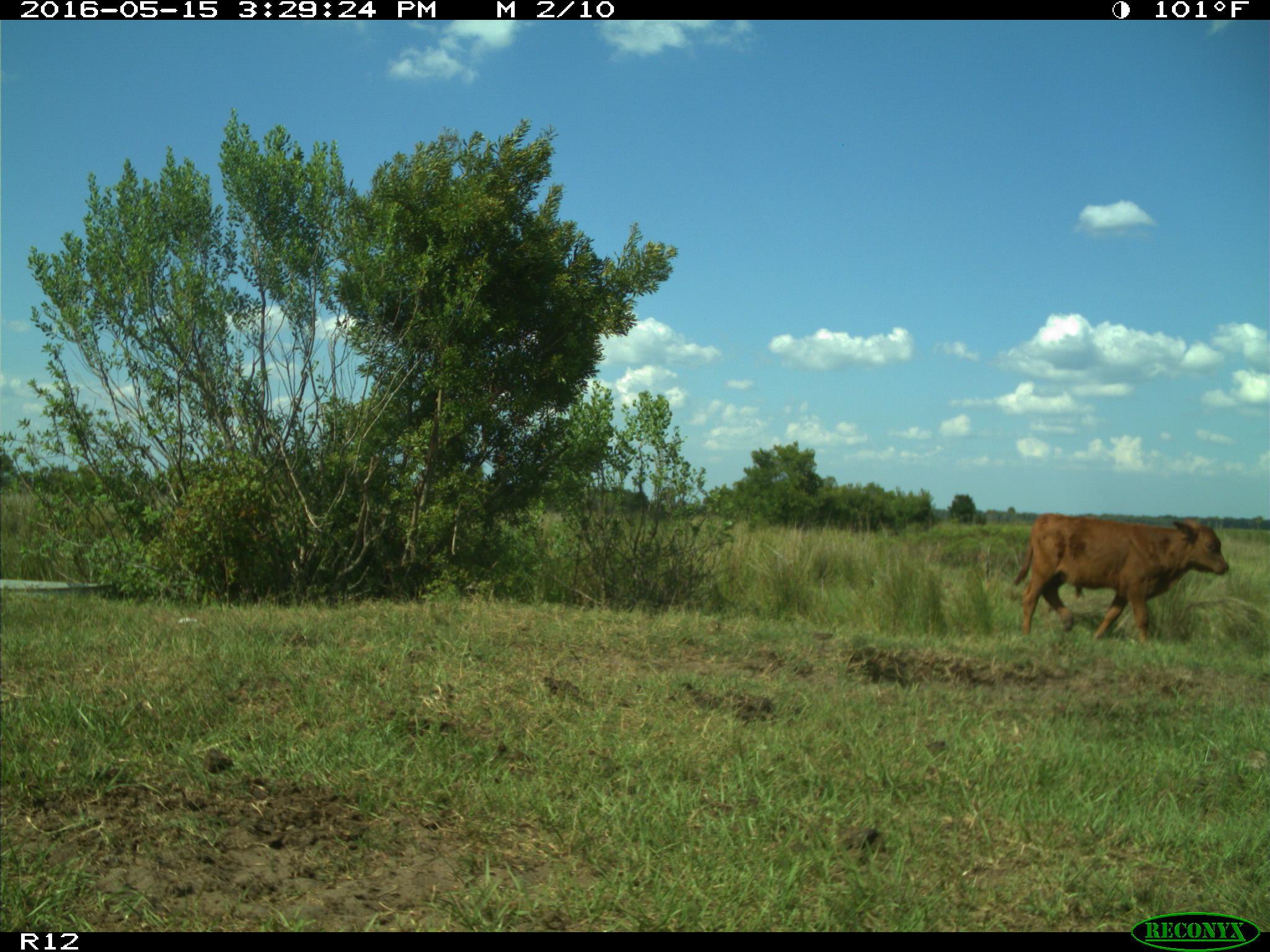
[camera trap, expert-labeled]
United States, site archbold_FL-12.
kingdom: Animalia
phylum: Chordata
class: Mammalia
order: Artiodactyla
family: Bovidae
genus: Bos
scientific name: Bos taurus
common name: domestic cow